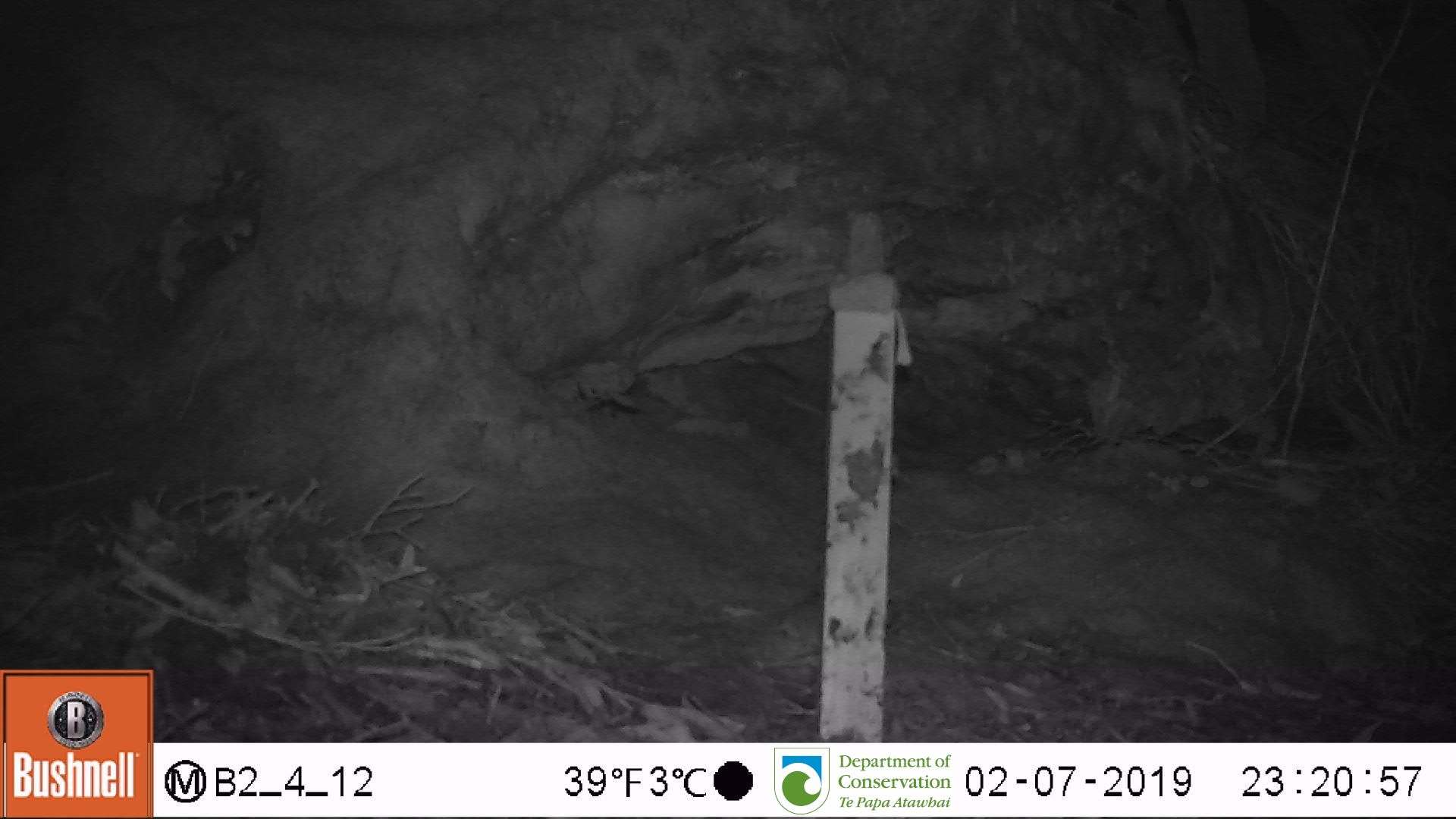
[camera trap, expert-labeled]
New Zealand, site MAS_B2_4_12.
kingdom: Animalia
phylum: Chordata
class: Mammalia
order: Rodentia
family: Muridae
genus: Mus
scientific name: Mus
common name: mouse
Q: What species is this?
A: Mouse (Mus).